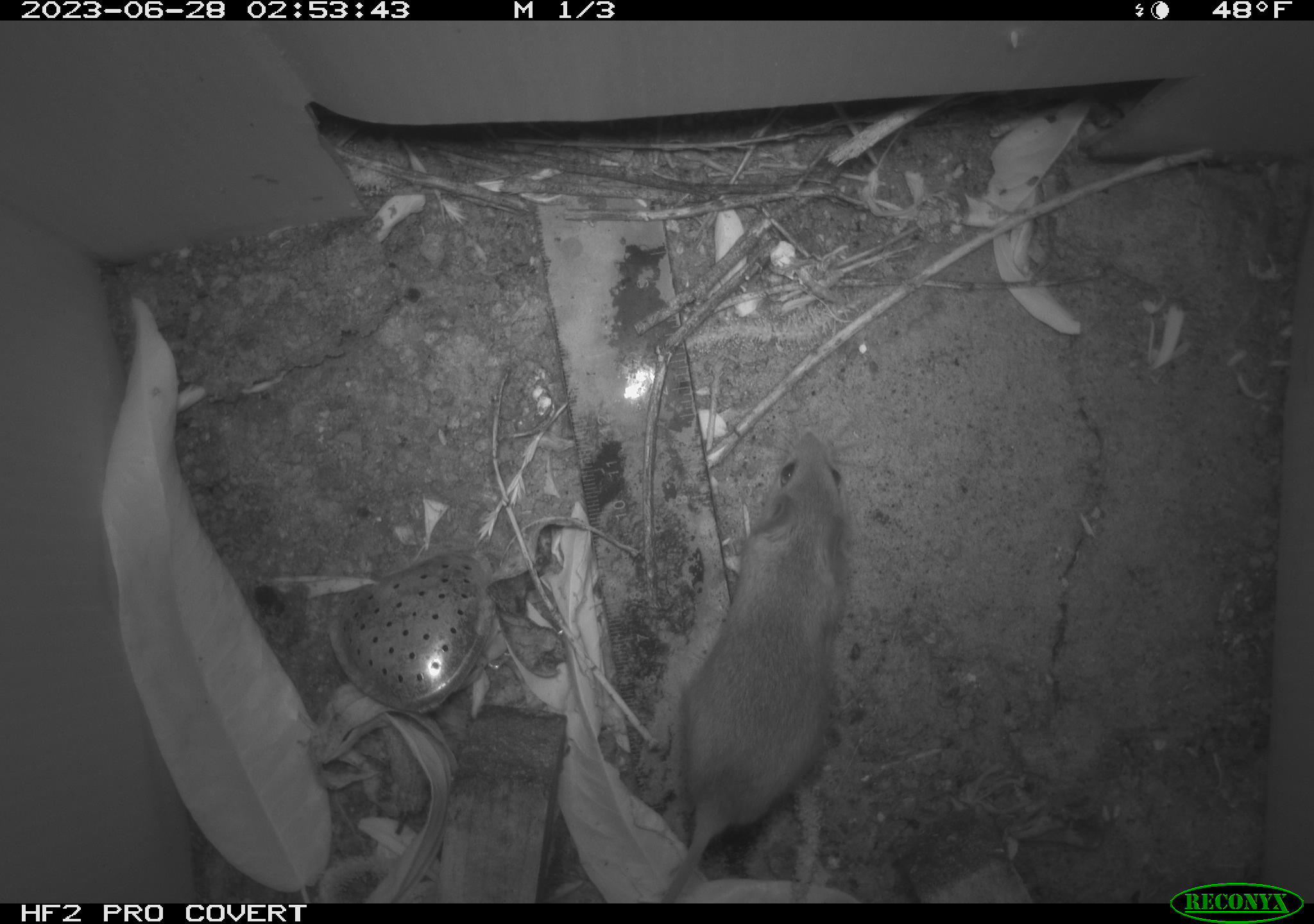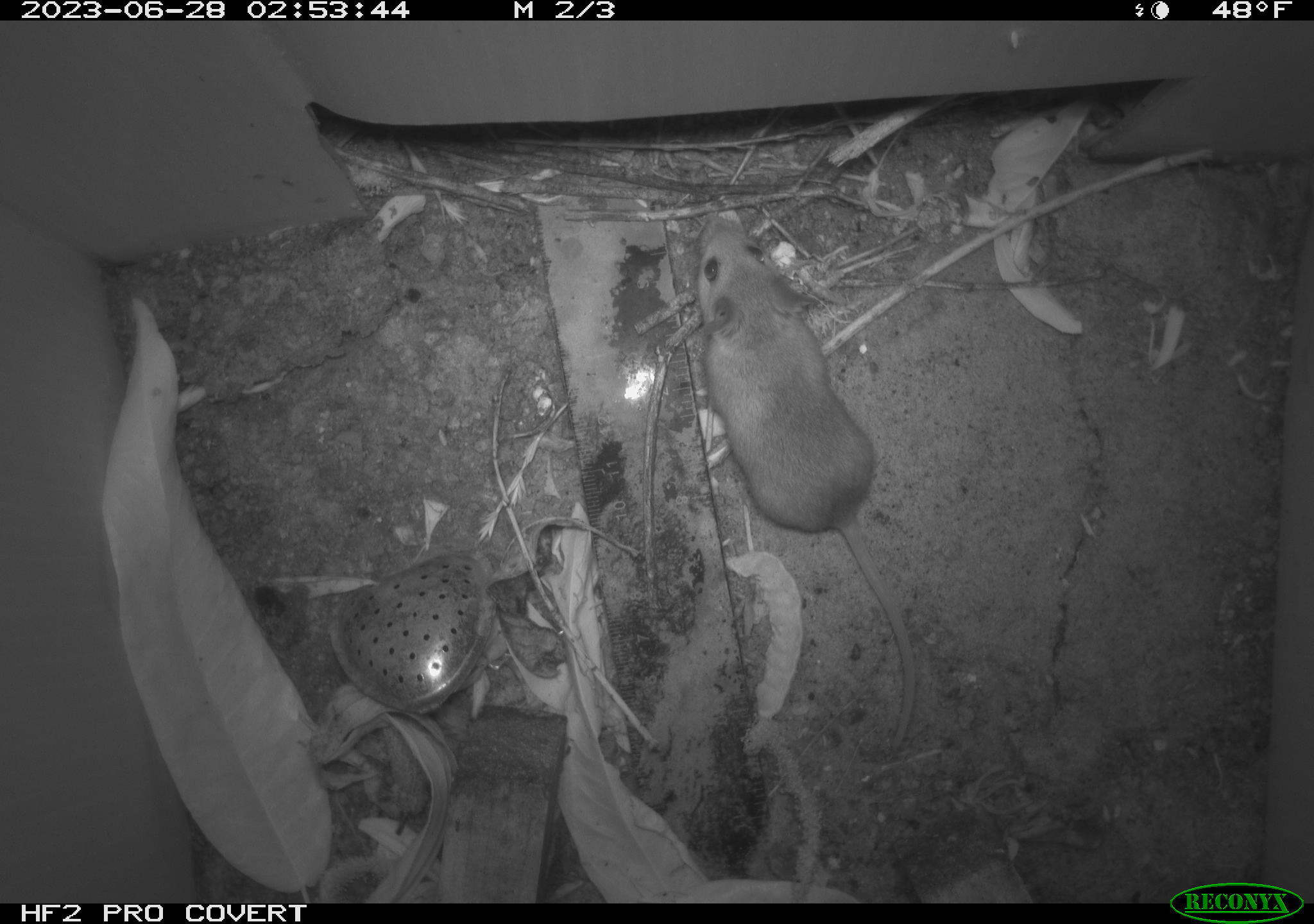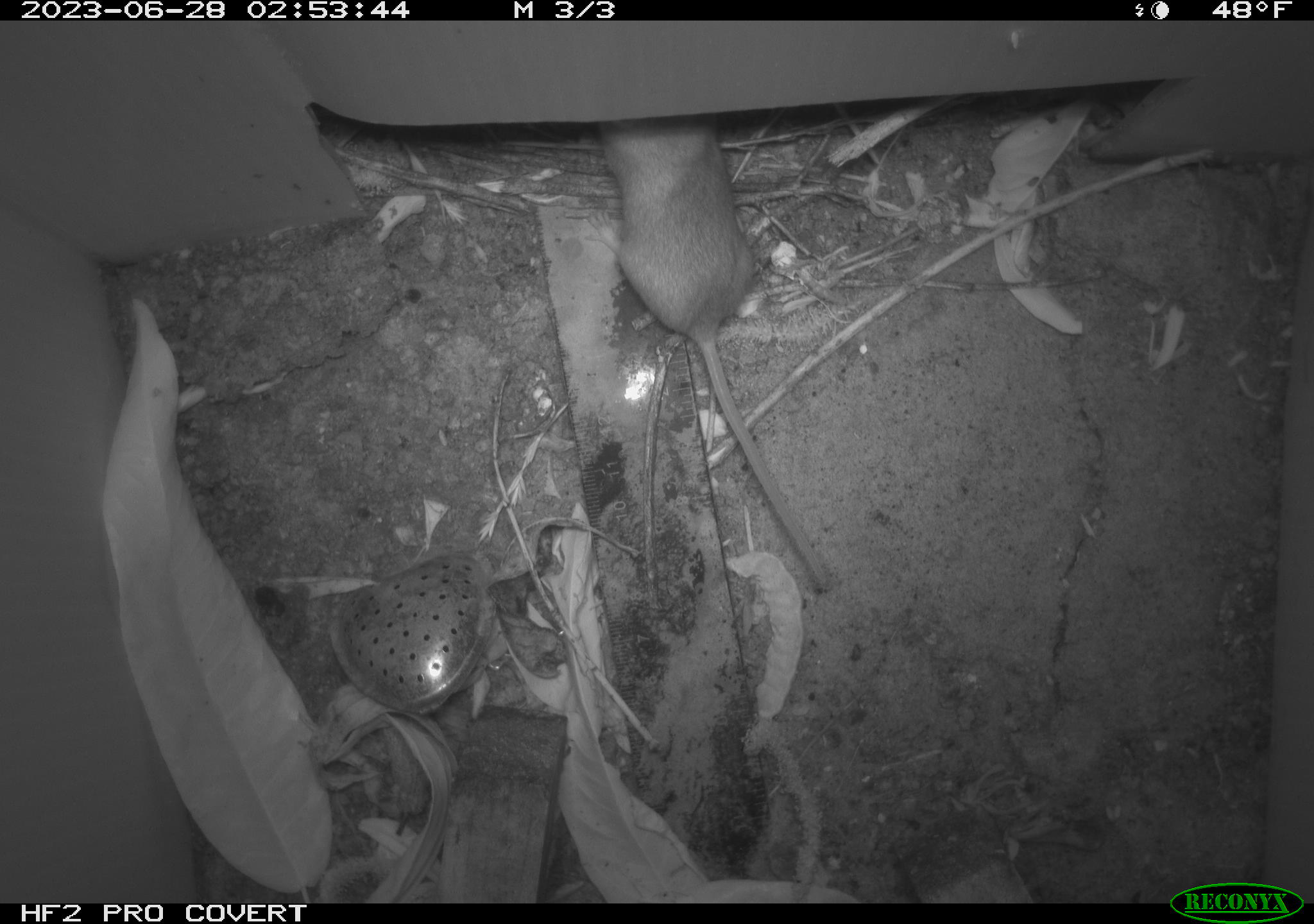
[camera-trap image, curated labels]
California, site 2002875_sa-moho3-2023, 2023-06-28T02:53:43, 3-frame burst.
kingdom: Animalia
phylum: Chordata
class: Mammalia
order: Rodentia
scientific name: Rodentia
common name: mouse species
Mouse species (Rodentia).